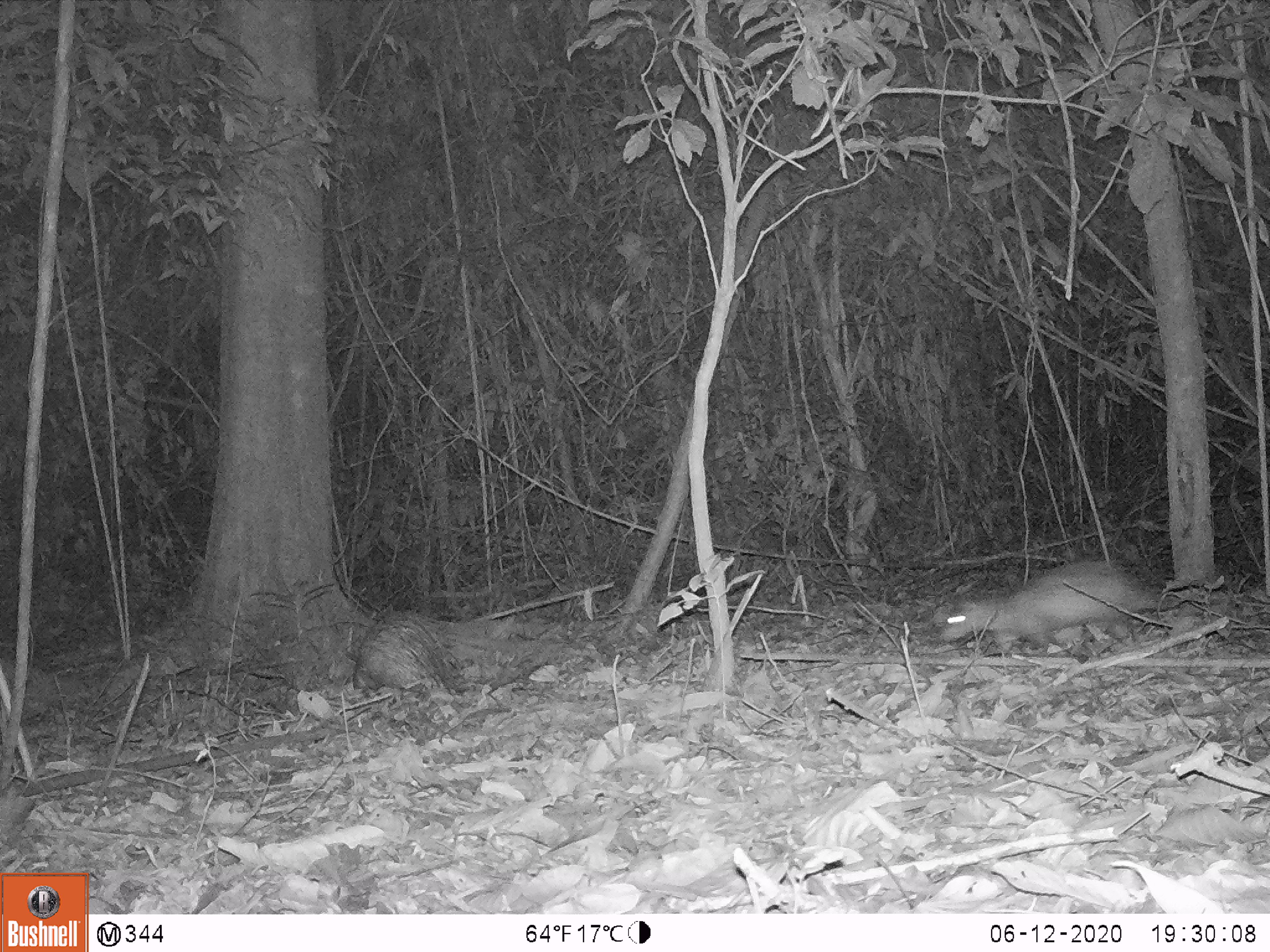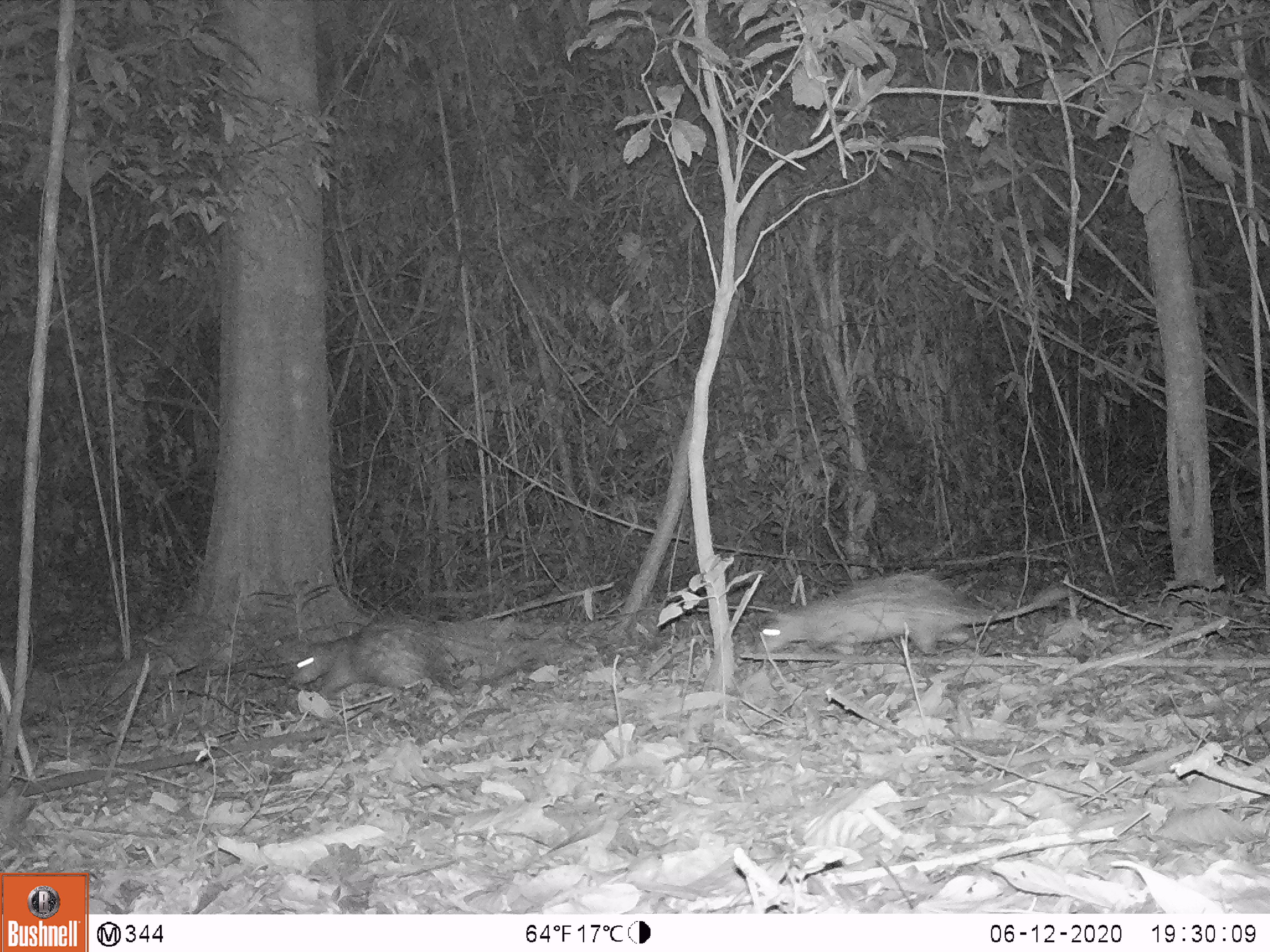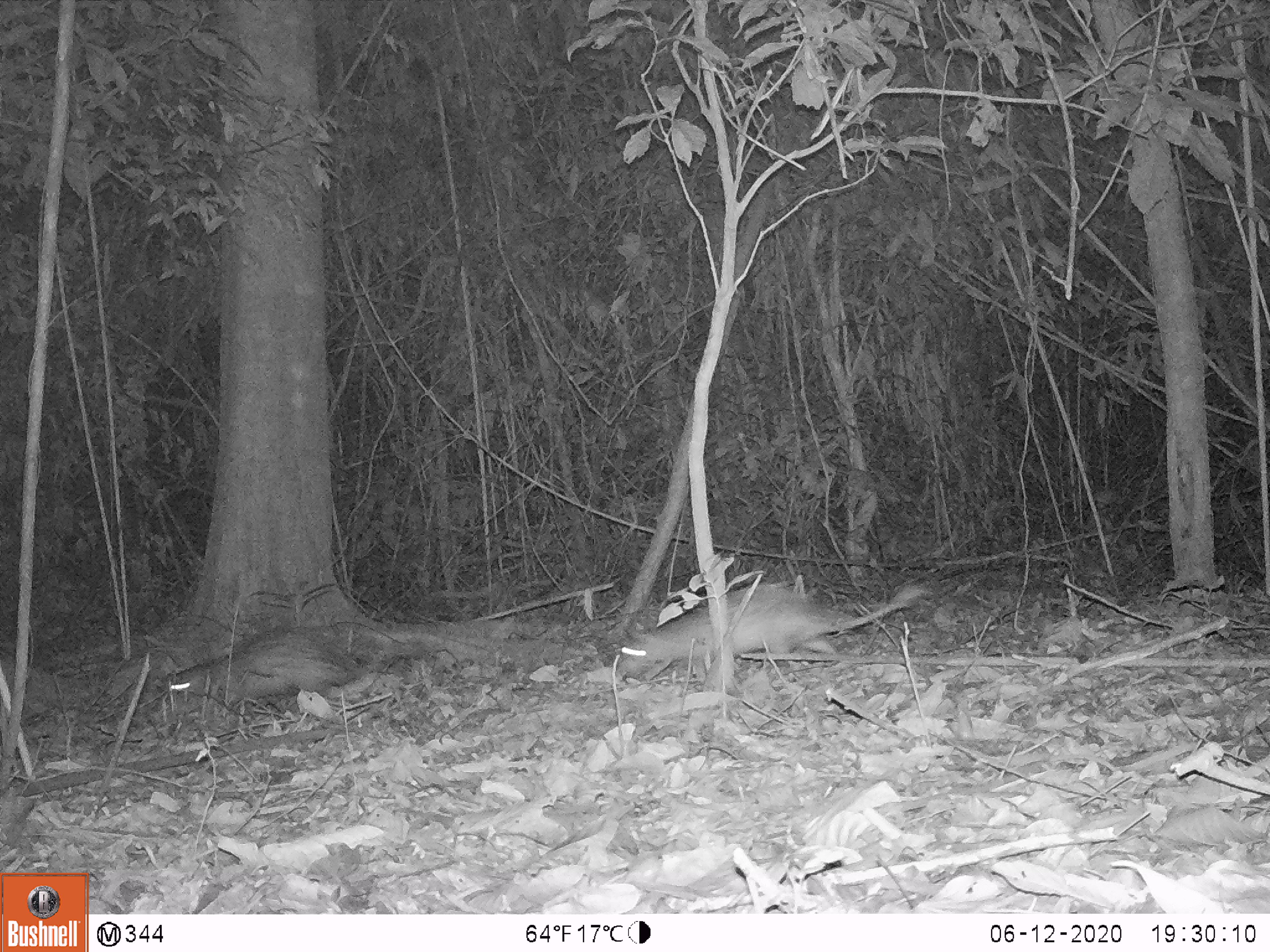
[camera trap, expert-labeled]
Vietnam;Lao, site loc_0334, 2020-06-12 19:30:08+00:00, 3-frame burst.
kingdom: Animalia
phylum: Chordata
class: Mammalia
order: Rodentia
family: Hystricidae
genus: Atherurus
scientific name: Atherurus macrourus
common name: asiatic brush-tailed porcupine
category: asiatic brush tailed porcupine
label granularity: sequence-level